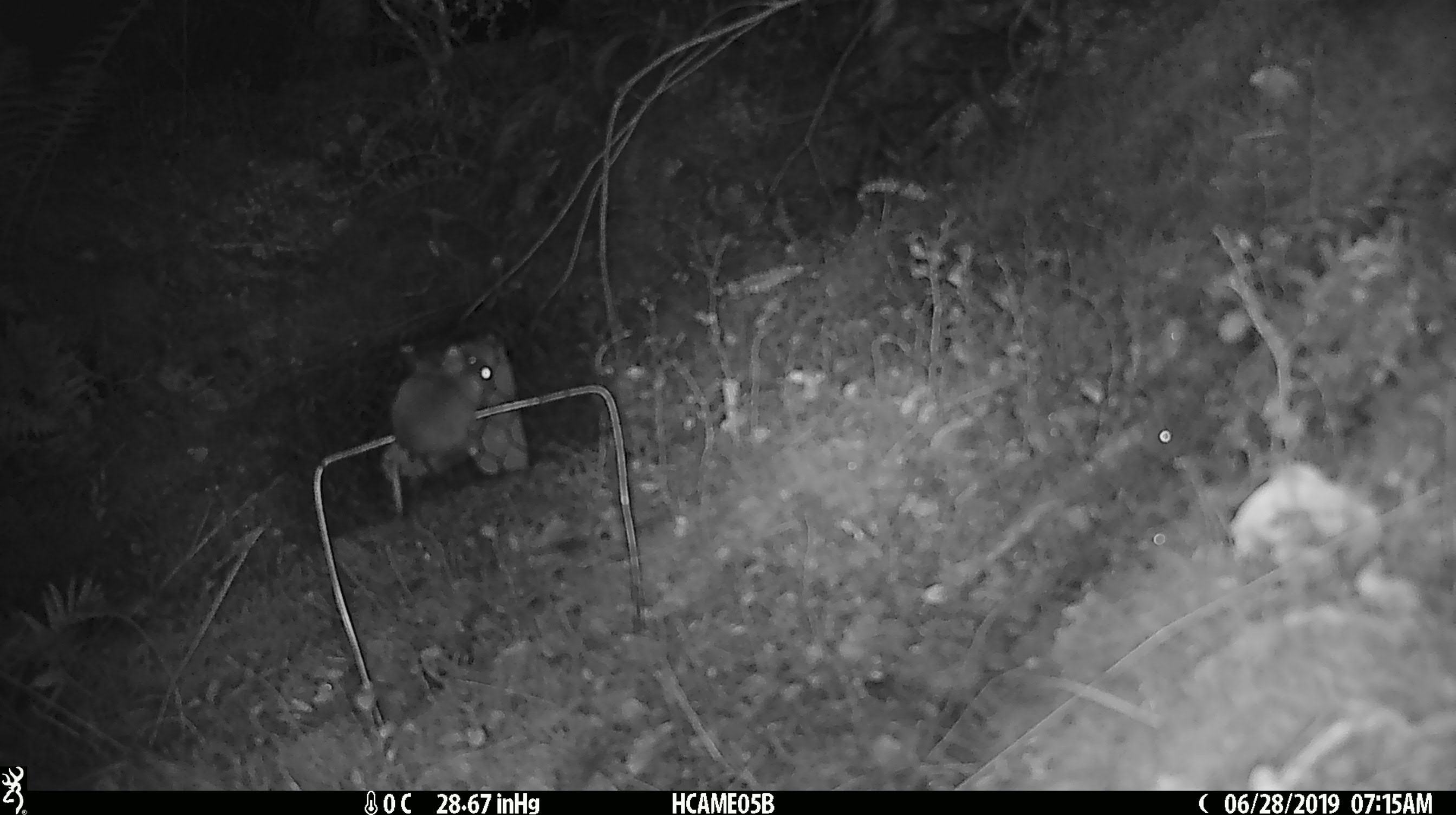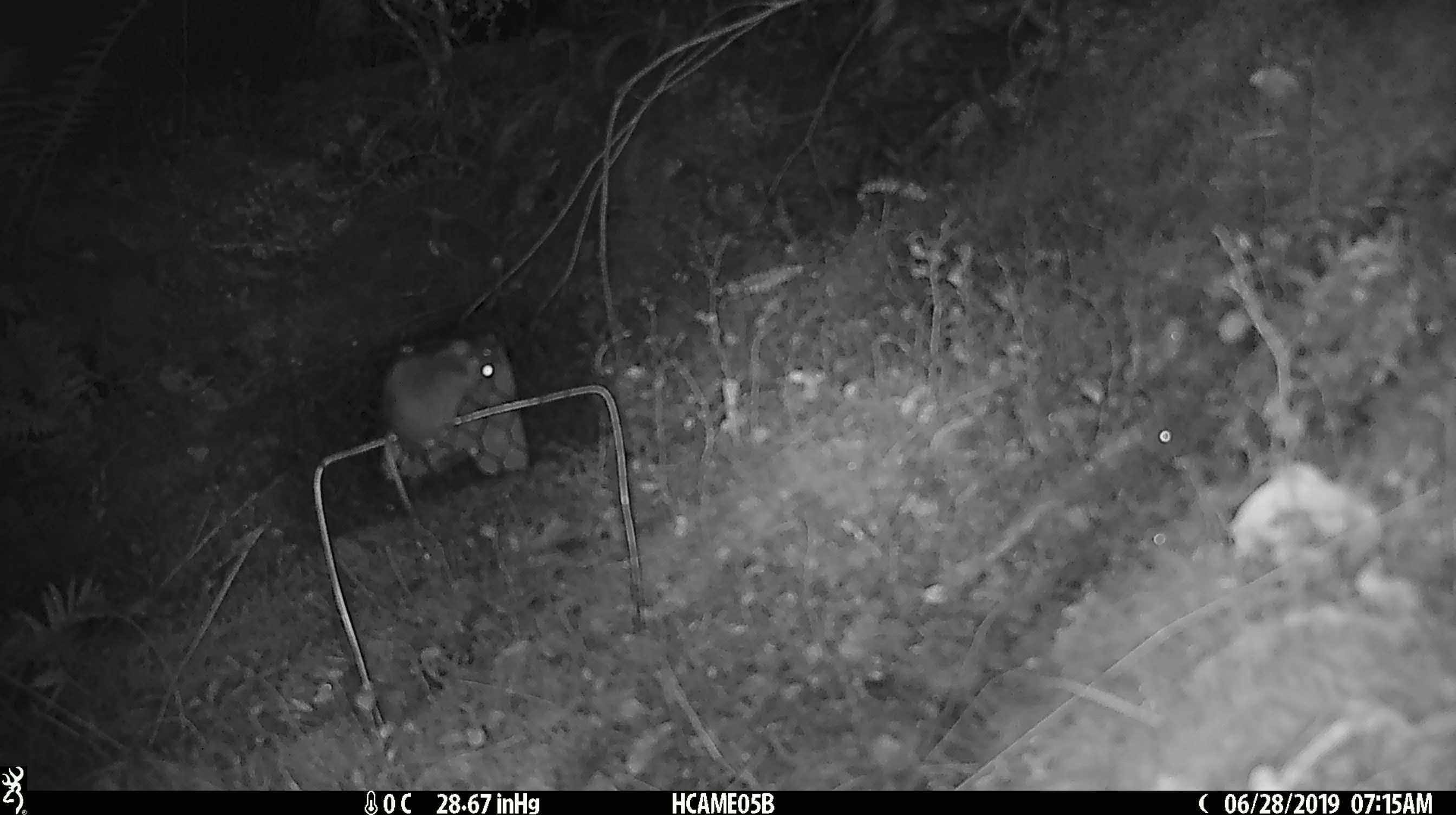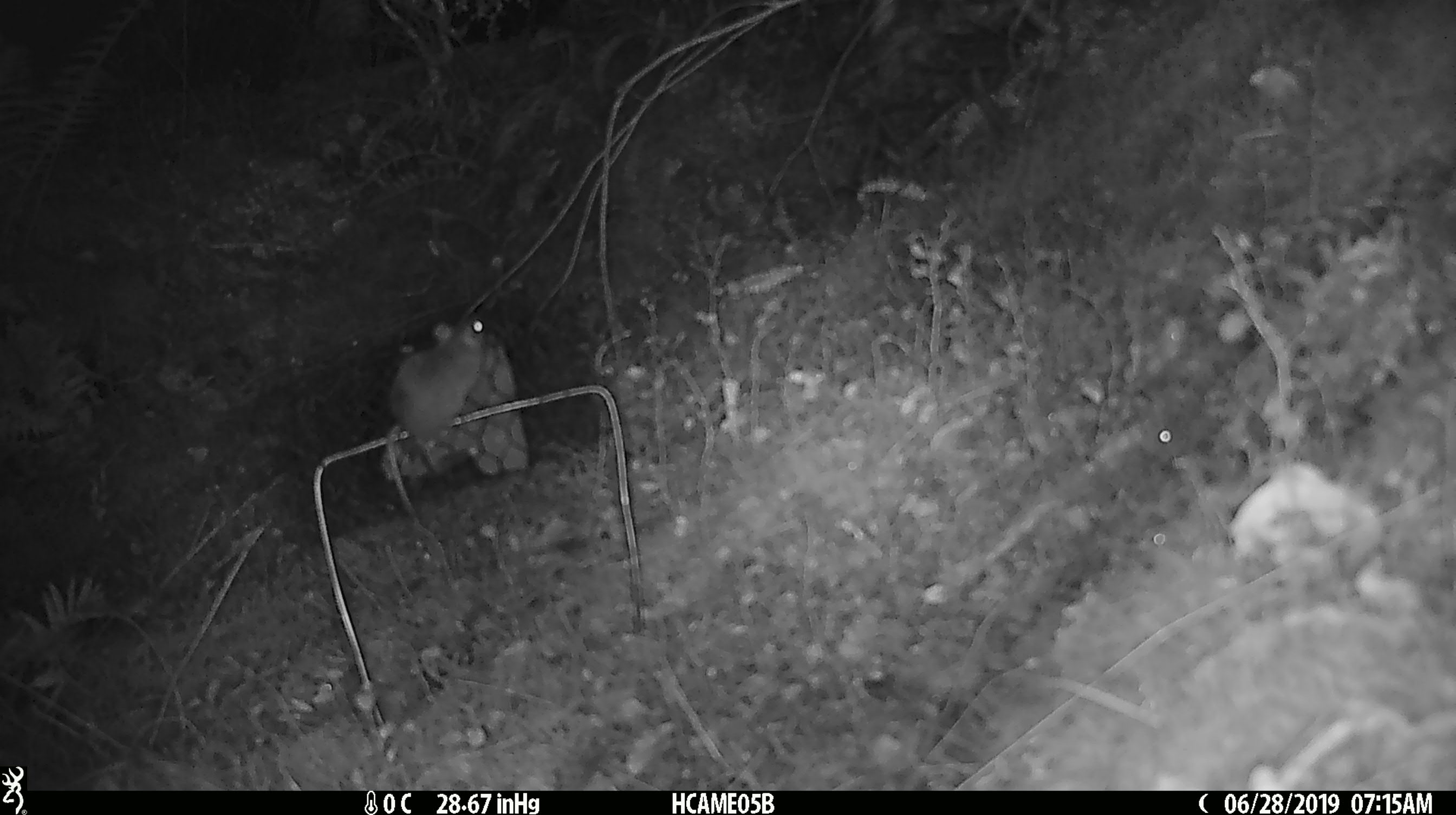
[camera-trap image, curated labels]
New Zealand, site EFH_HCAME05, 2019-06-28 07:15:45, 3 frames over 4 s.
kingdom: Animalia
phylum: Chordata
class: Mammalia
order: Rodentia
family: Muridae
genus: Mus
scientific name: Mus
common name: mouse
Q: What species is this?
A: Mouse (Mus).